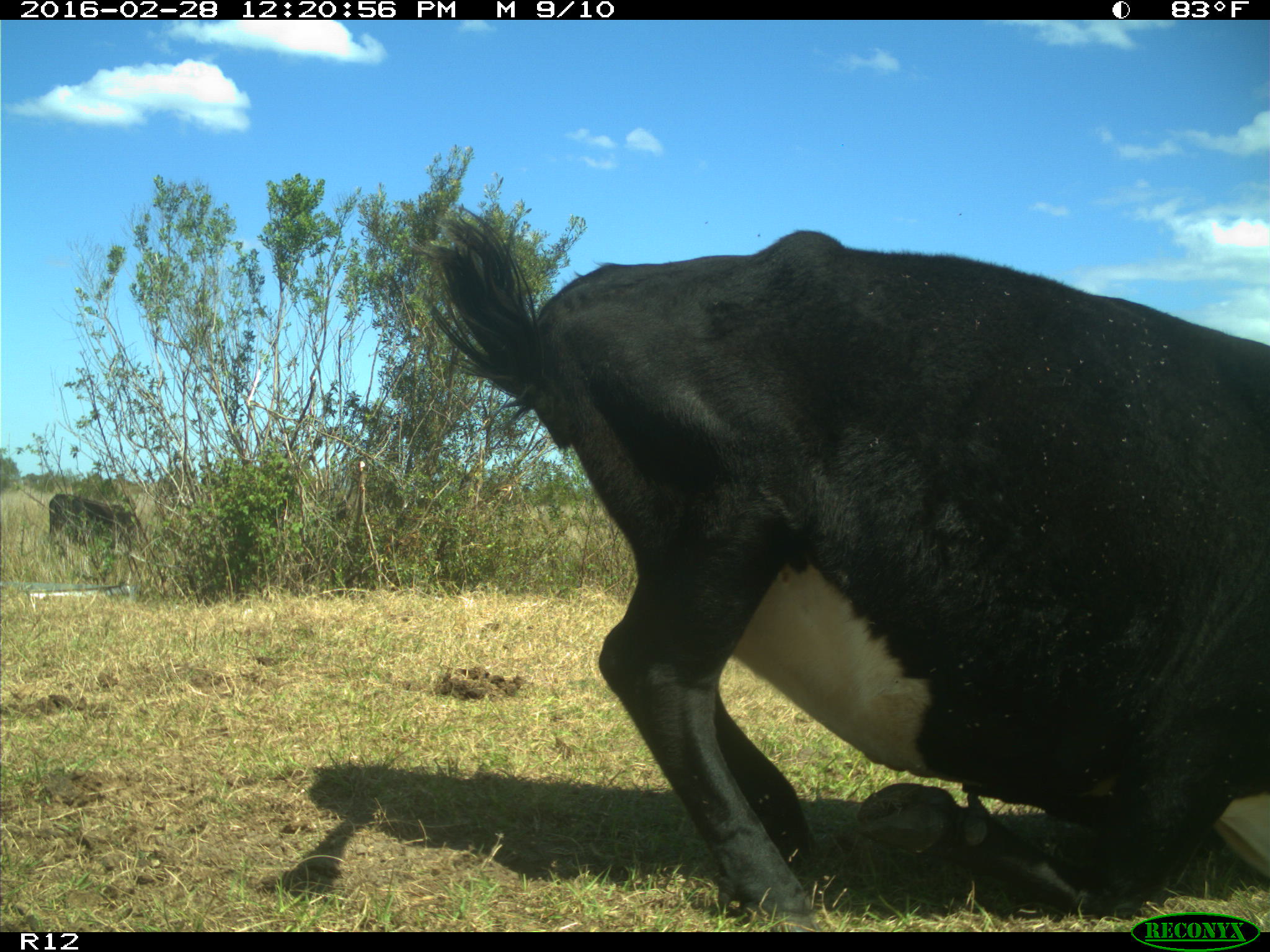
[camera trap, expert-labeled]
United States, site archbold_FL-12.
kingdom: Animalia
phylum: Chordata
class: Mammalia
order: Artiodactyla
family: Bovidae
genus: Bos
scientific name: Bos taurus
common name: domestic cow